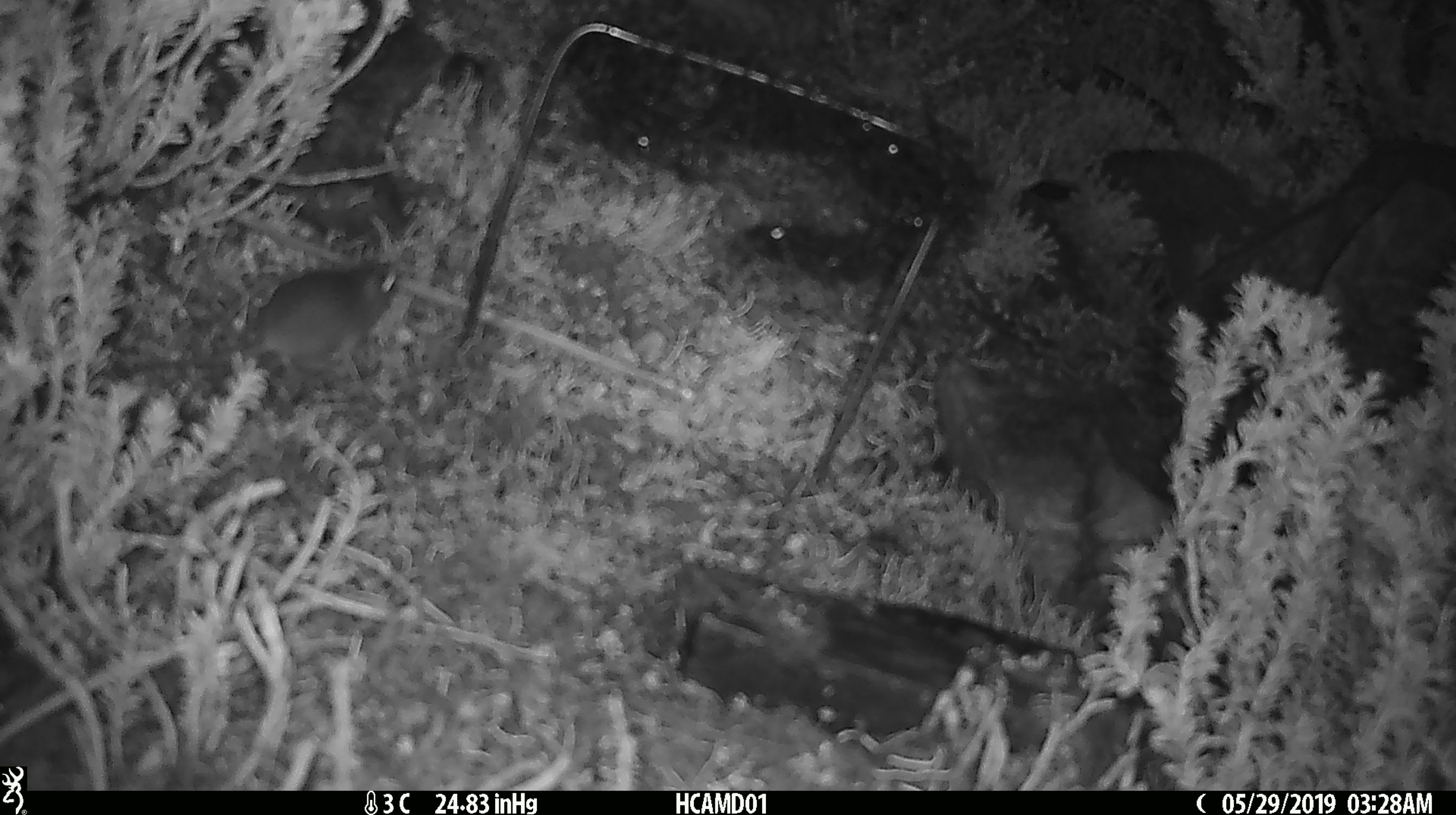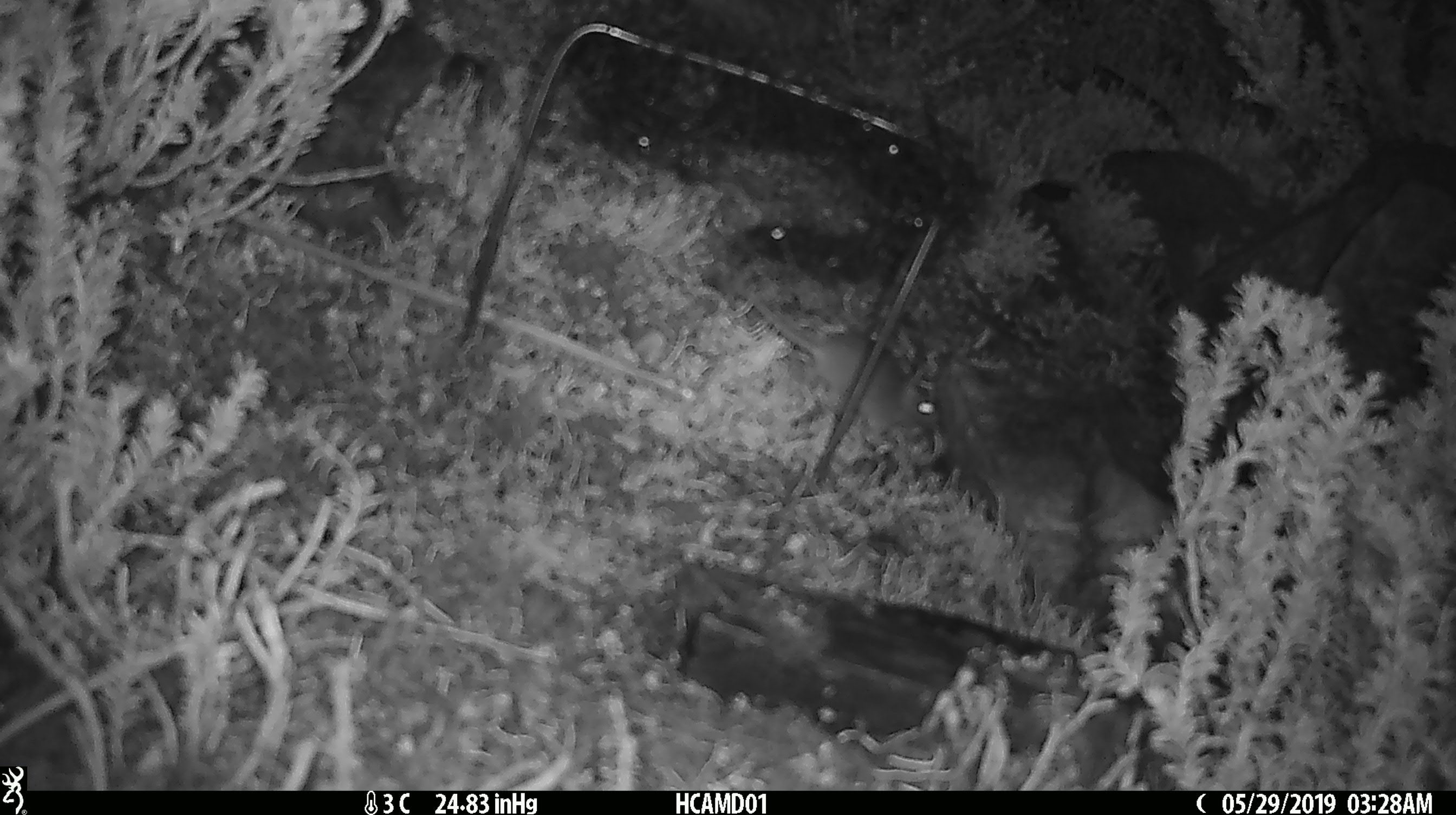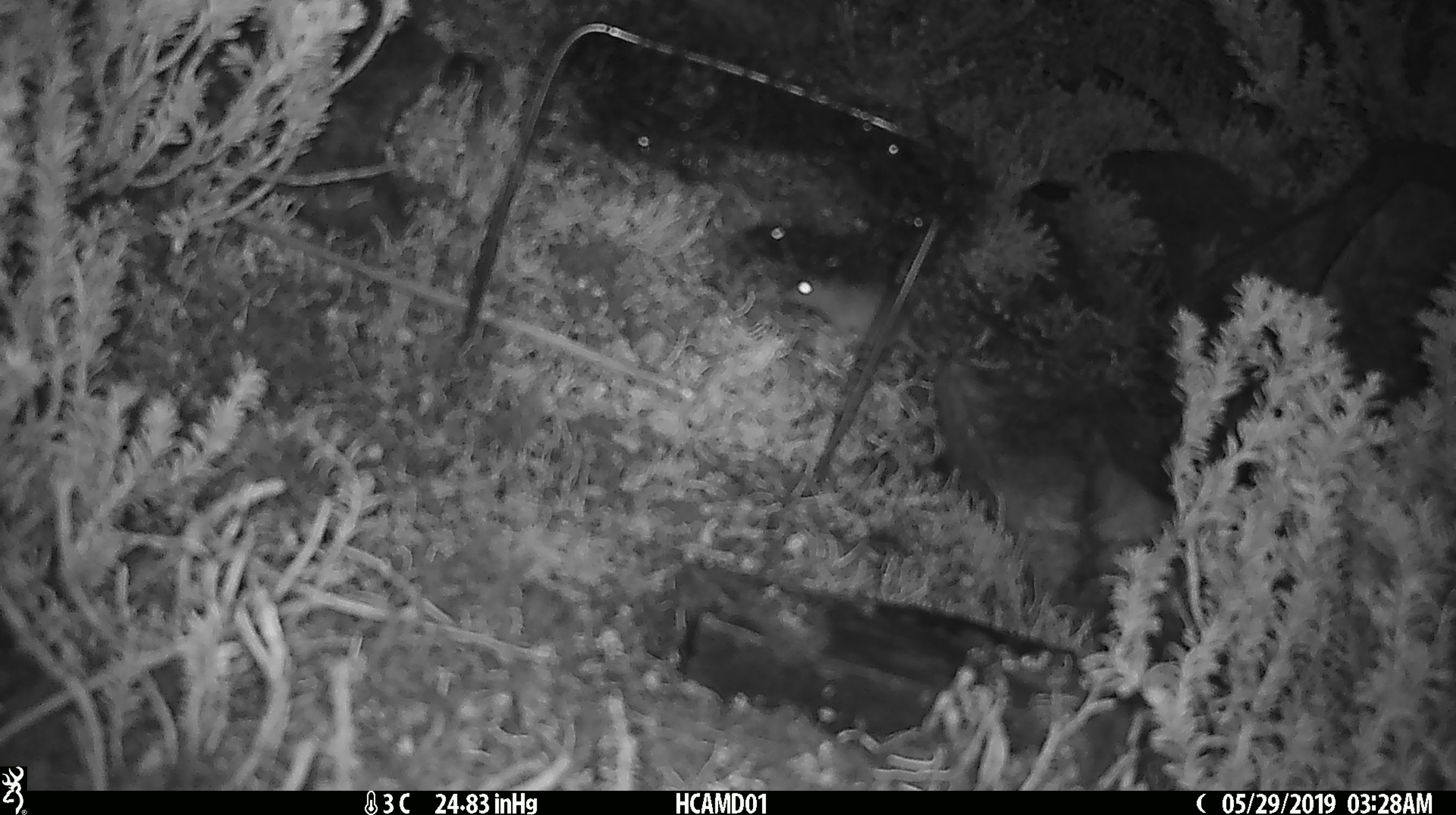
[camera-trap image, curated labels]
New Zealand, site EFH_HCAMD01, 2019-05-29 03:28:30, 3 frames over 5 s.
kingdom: Animalia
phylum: Chordata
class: Mammalia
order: Rodentia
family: Muridae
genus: Rattus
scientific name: Rattus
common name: rat